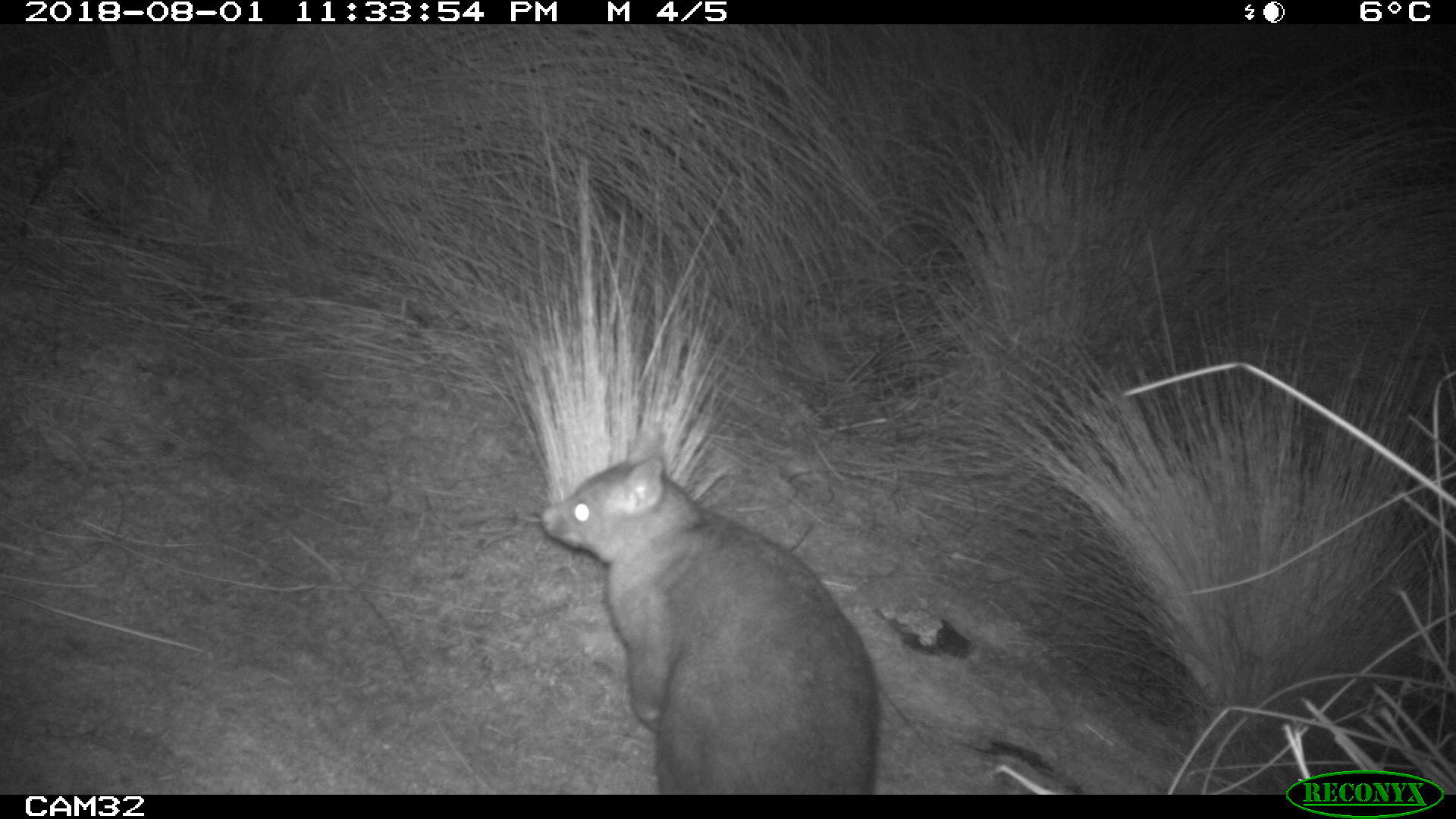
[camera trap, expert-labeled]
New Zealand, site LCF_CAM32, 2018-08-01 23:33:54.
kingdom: Animalia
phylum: Chordata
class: Mammalia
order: Diprotodontia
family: Macropodidae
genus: Notamacropus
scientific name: Notamacropus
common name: wallaby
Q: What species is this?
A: Wallaby (Notamacropus).